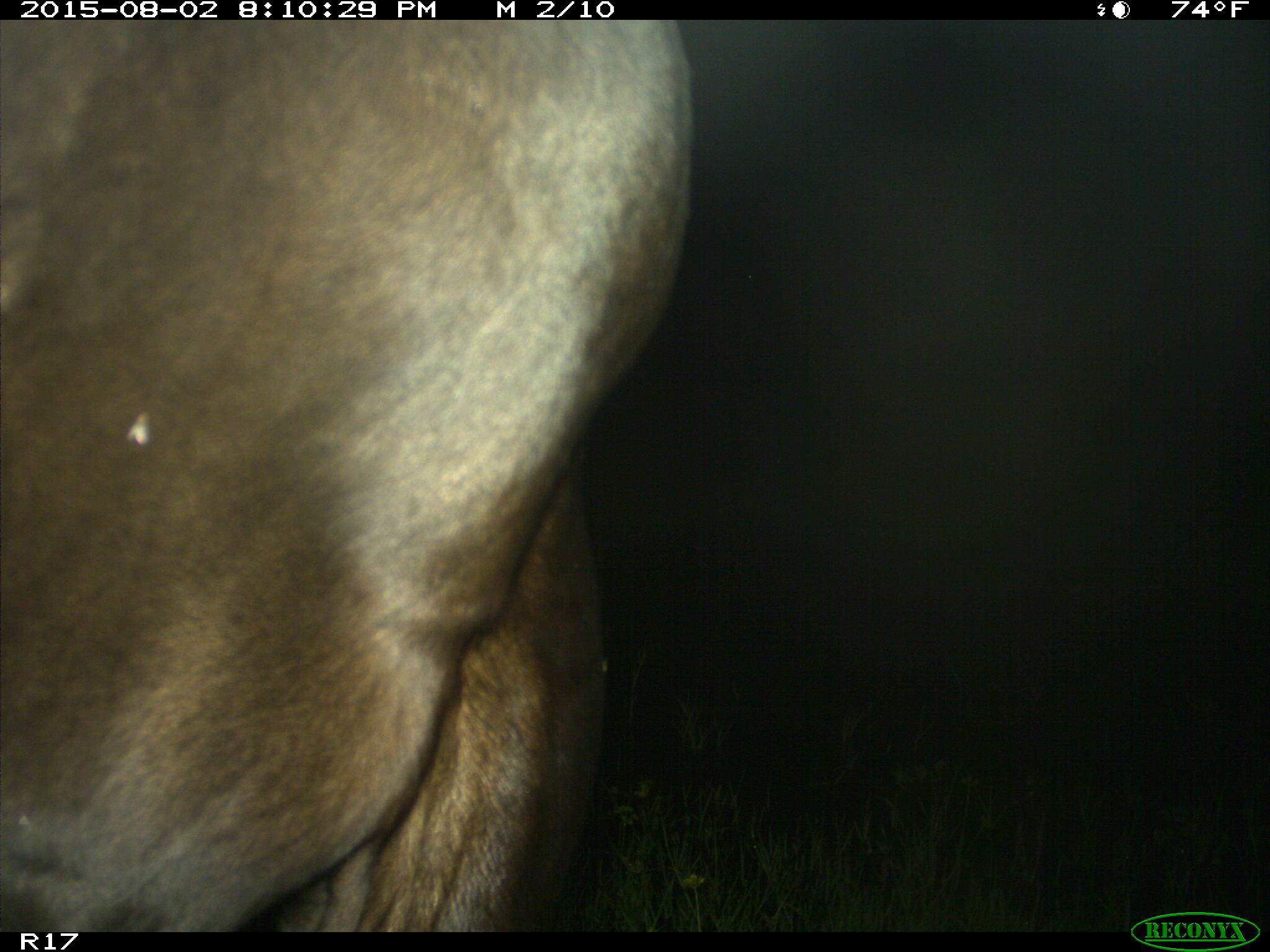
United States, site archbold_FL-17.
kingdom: Animalia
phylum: Chordata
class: Mammalia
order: Artiodactyla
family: Bovidae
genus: Bos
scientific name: Bos taurus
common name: domestic cow